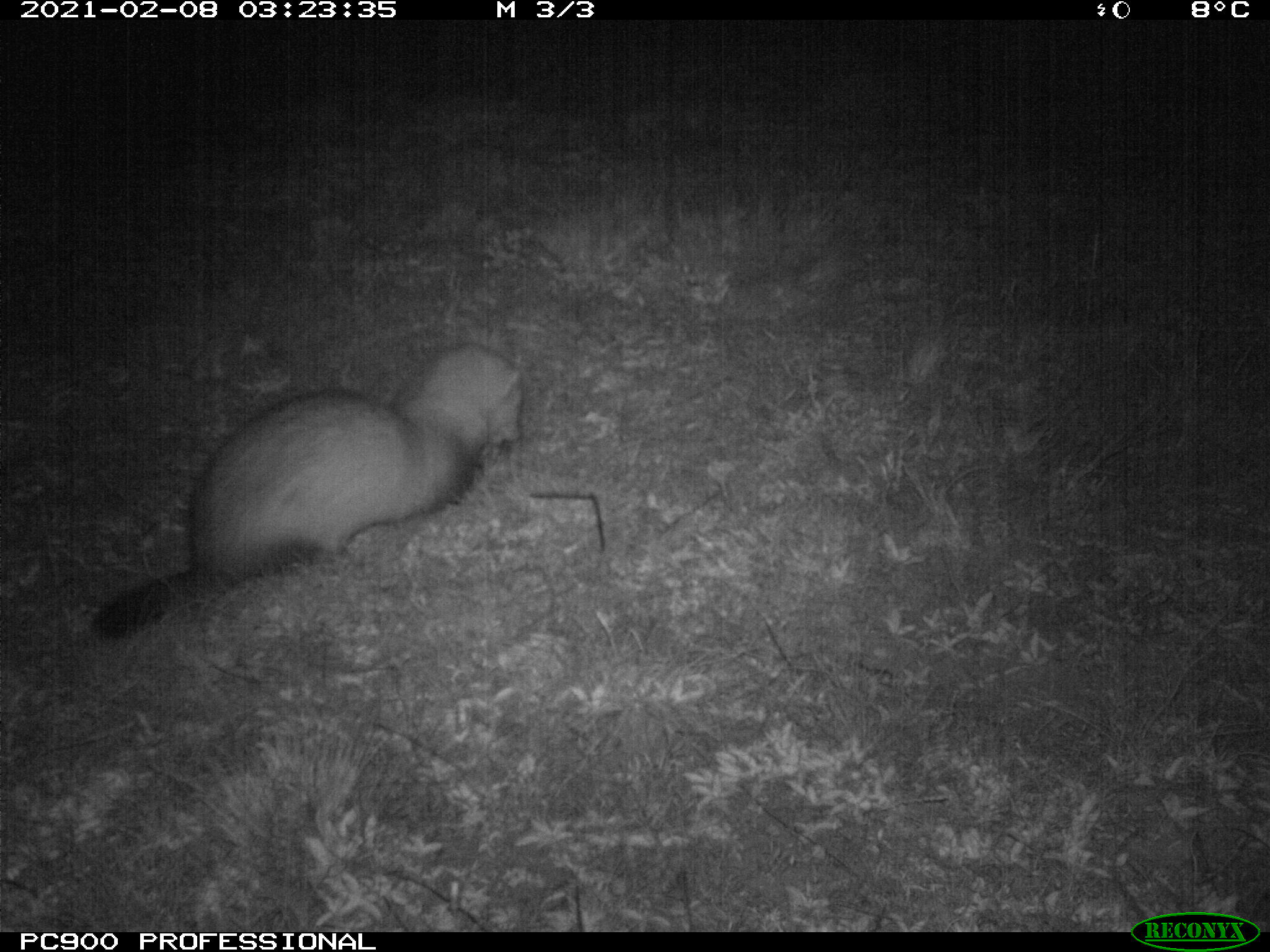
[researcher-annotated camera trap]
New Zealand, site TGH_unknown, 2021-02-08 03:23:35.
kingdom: Animalia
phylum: Chordata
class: Mammalia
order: Carnivora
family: Mustelidae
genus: Mustela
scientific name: Mustela furo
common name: ferret